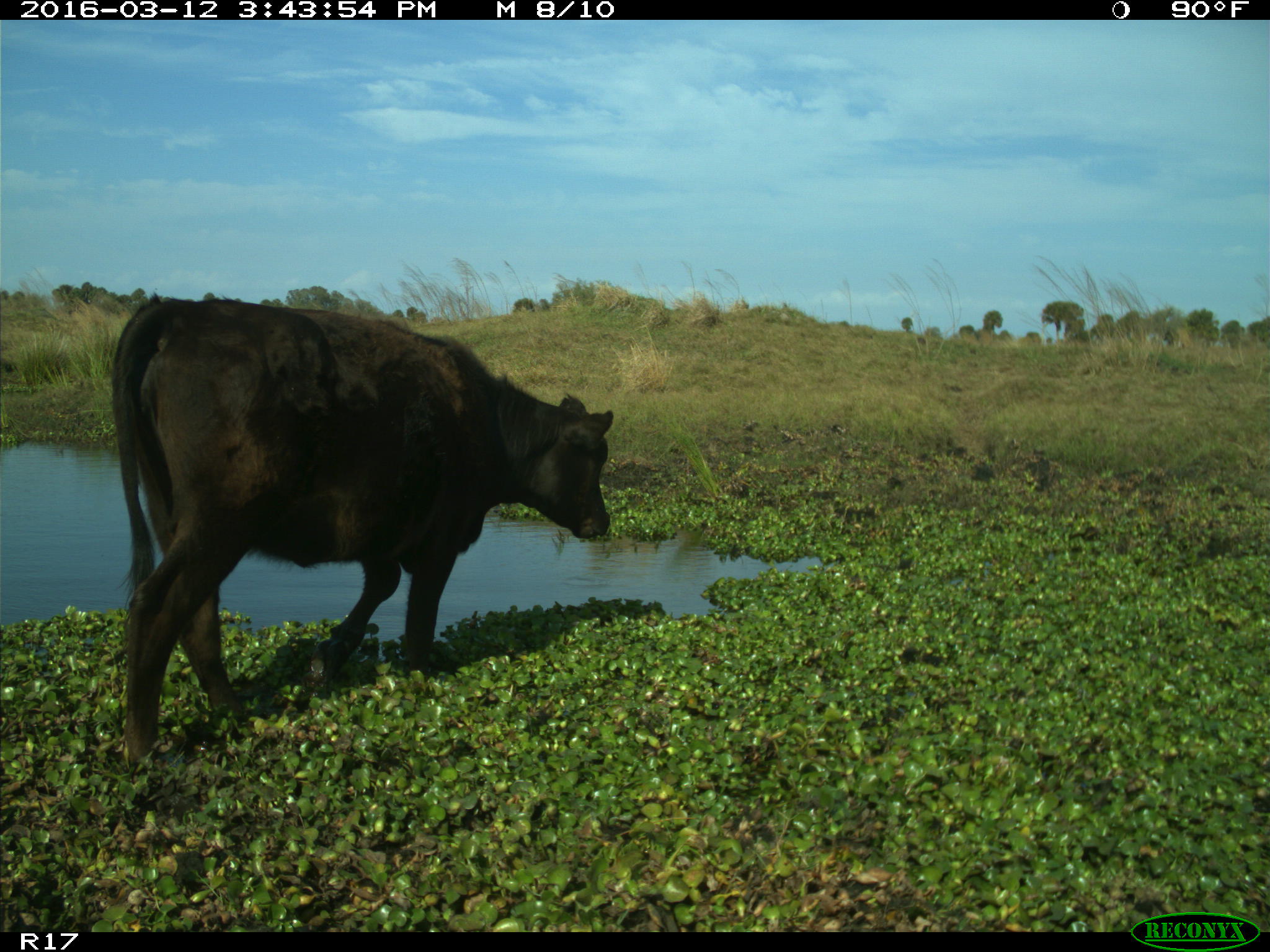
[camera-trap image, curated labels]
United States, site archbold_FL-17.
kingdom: Animalia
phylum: Chordata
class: Mammalia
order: Artiodactyla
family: Bovidae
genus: Bos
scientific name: Bos taurus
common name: domestic cow